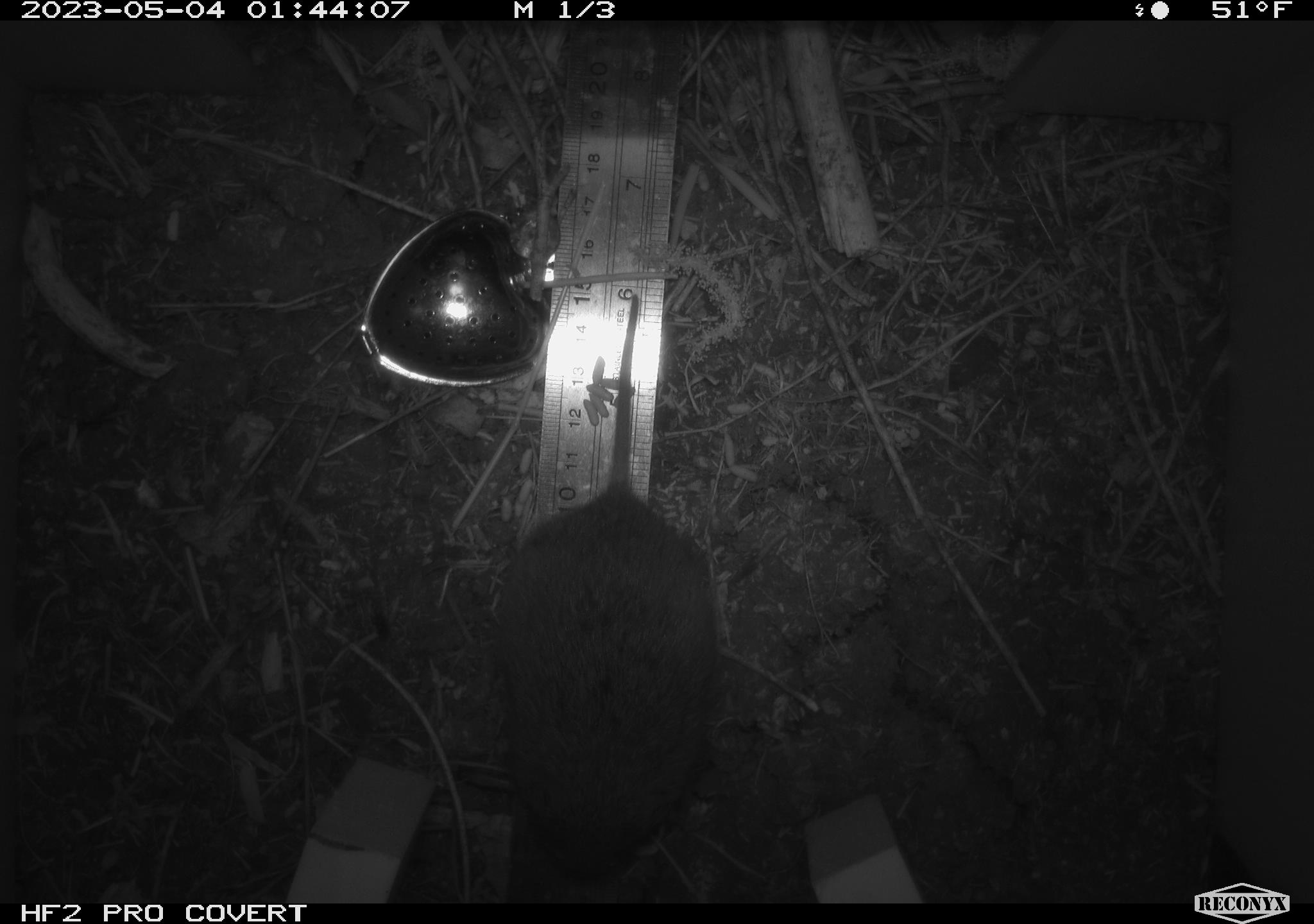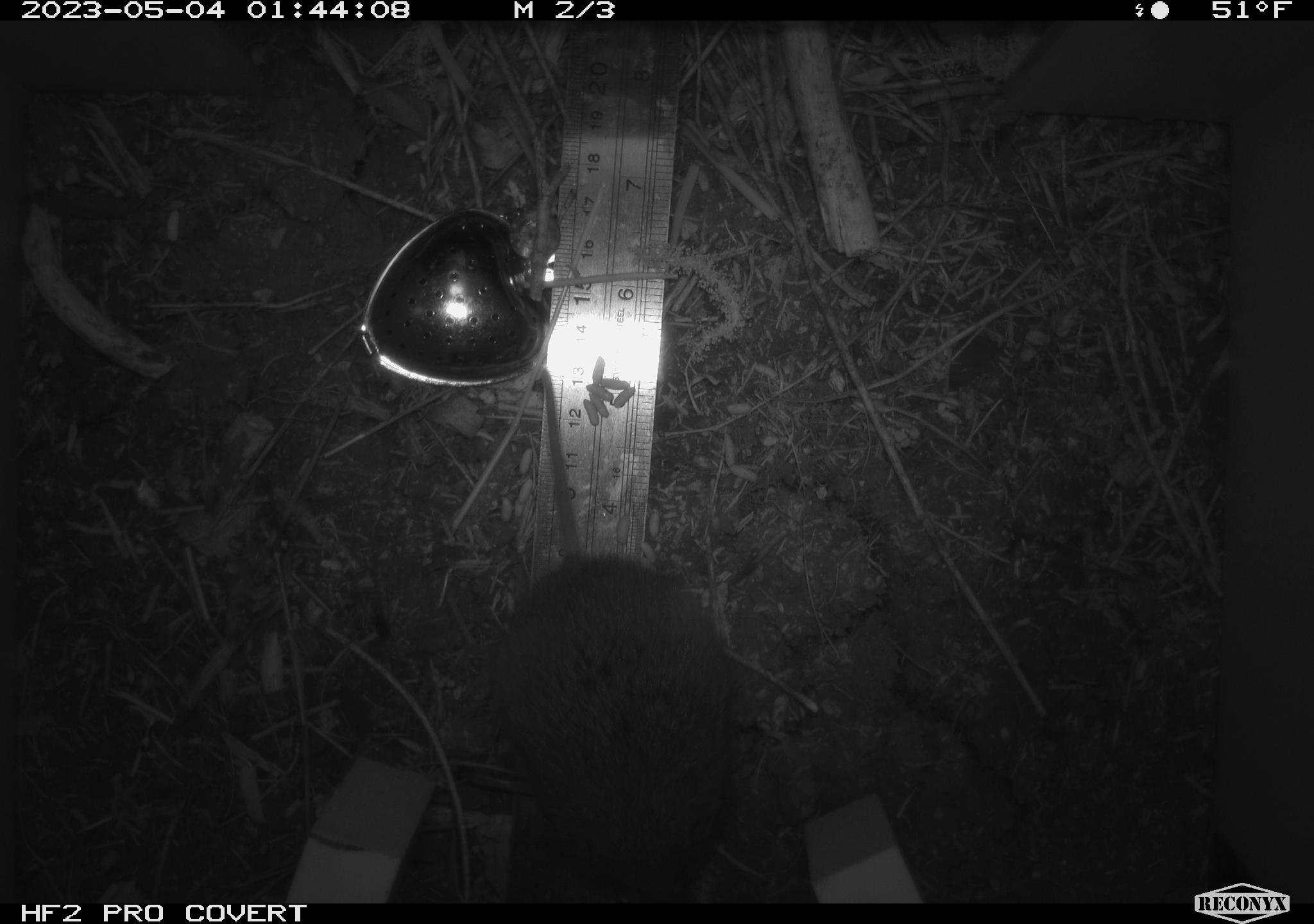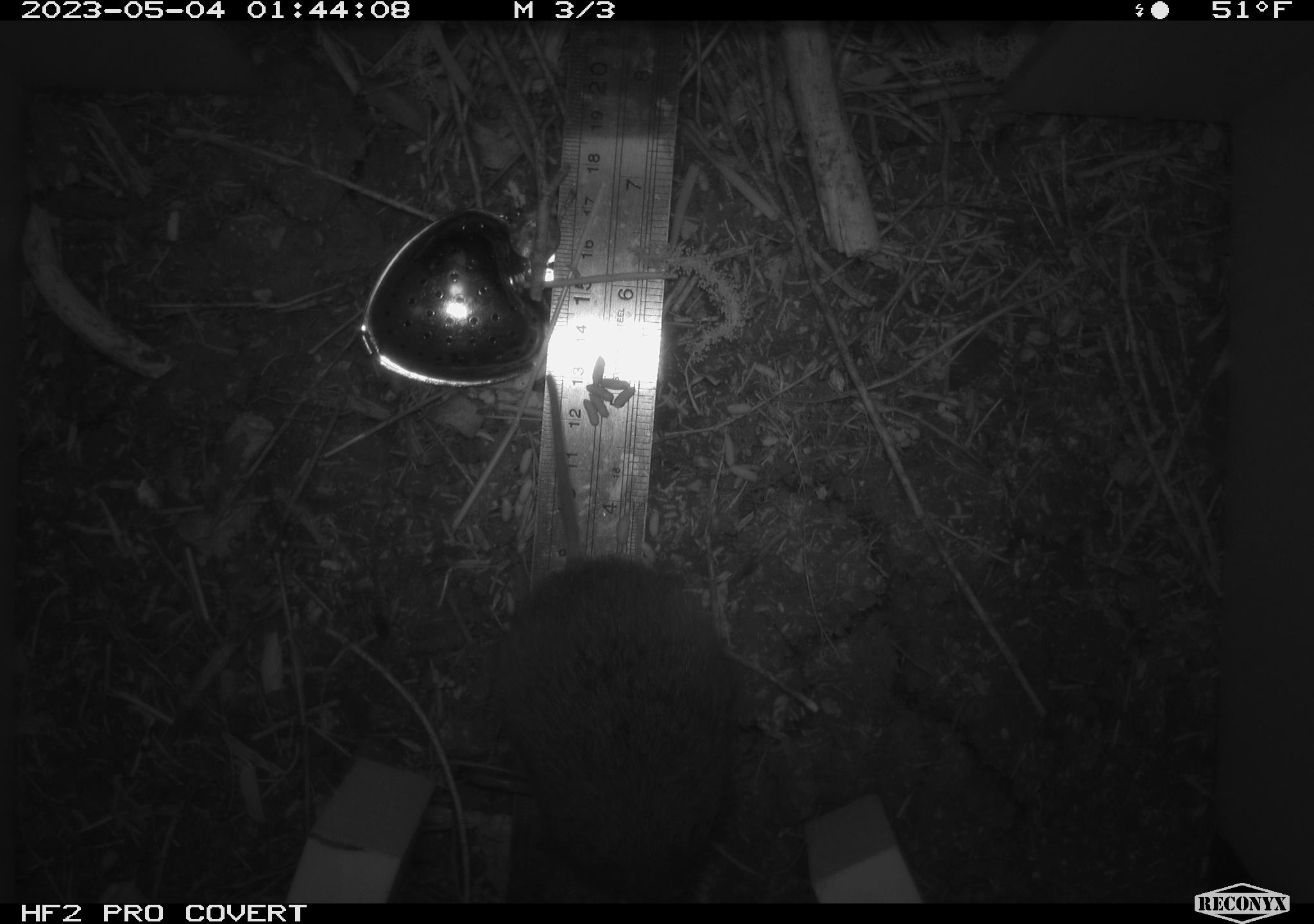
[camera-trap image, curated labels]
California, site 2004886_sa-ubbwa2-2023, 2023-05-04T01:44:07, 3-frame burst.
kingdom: Animalia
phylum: Chordata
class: Mammalia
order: Rodentia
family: Cricetidae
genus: Microtus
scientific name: Microtus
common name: meadow vole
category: microtus species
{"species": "microtus species (meadow vole) (Microtus)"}